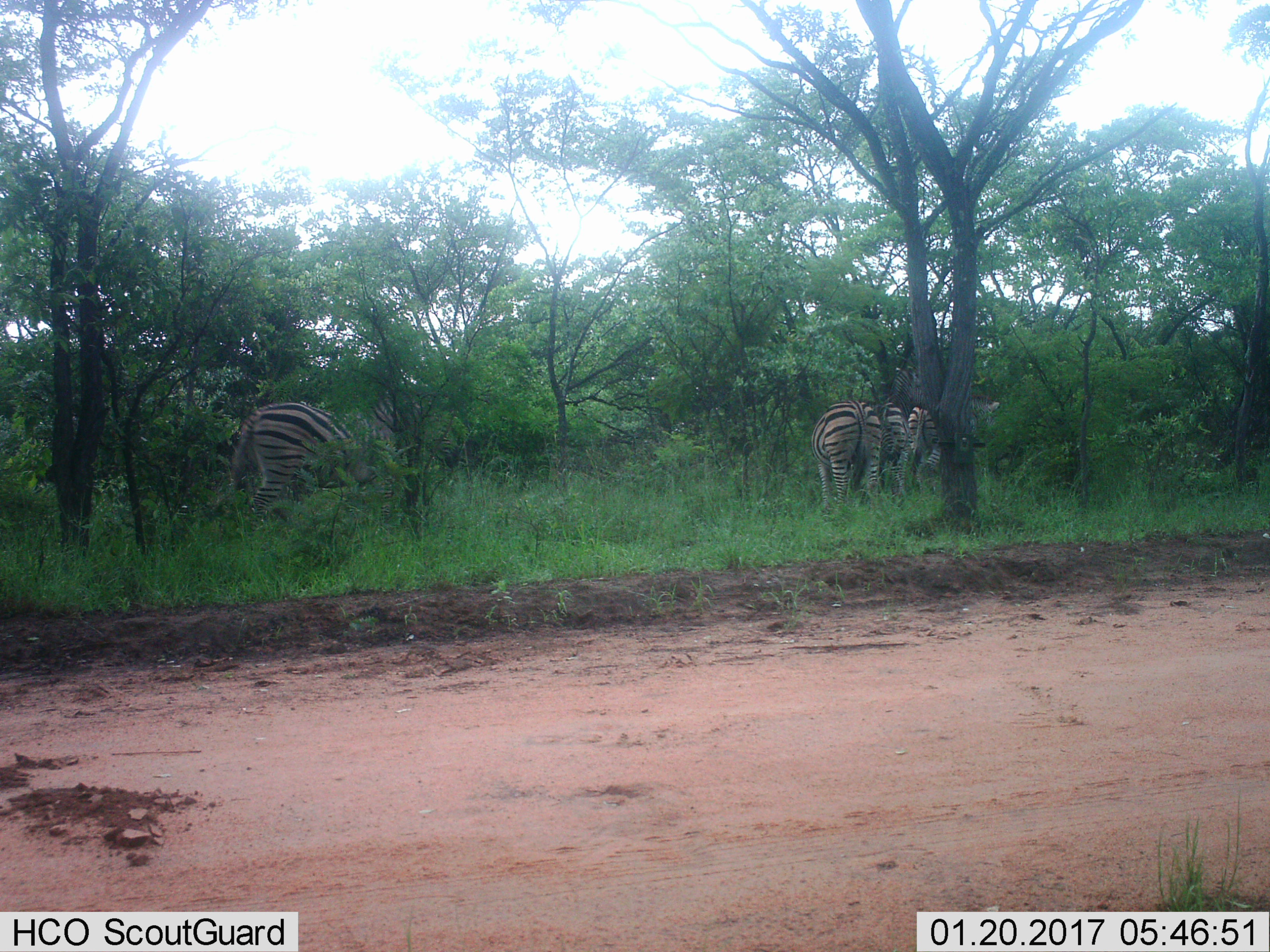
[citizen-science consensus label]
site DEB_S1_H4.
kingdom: Animalia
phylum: Chordata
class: Mammalia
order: Perissodactyla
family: Equidae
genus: Equus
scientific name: Equus quagga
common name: plains zebra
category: zebraplains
Zebraplains (plains zebra) (Equus quagga), count 4. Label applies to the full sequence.